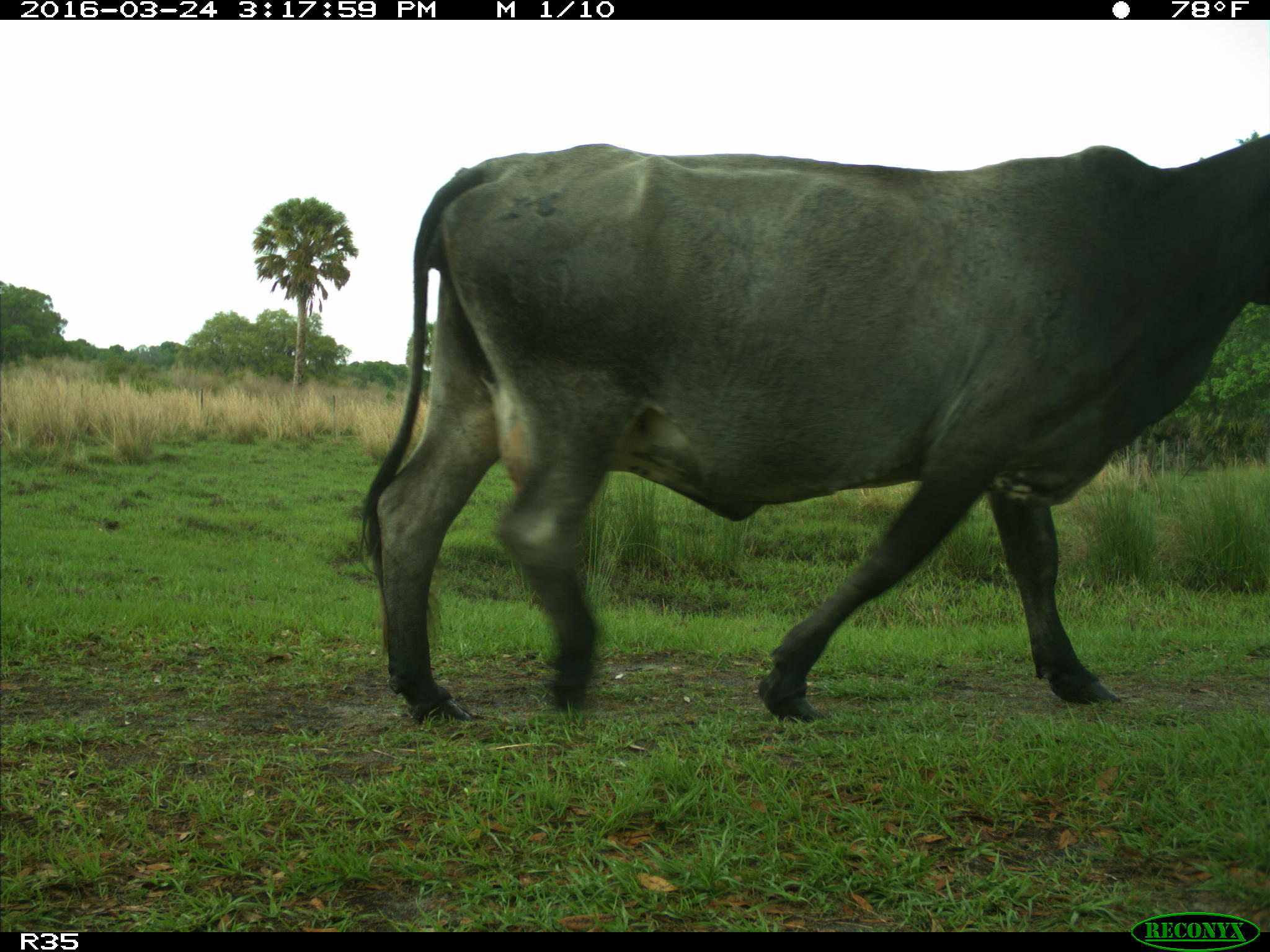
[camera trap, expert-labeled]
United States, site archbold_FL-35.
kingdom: Animalia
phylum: Chordata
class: Mammalia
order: Artiodactyla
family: Bovidae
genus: Bos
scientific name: Bos taurus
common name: domestic cow